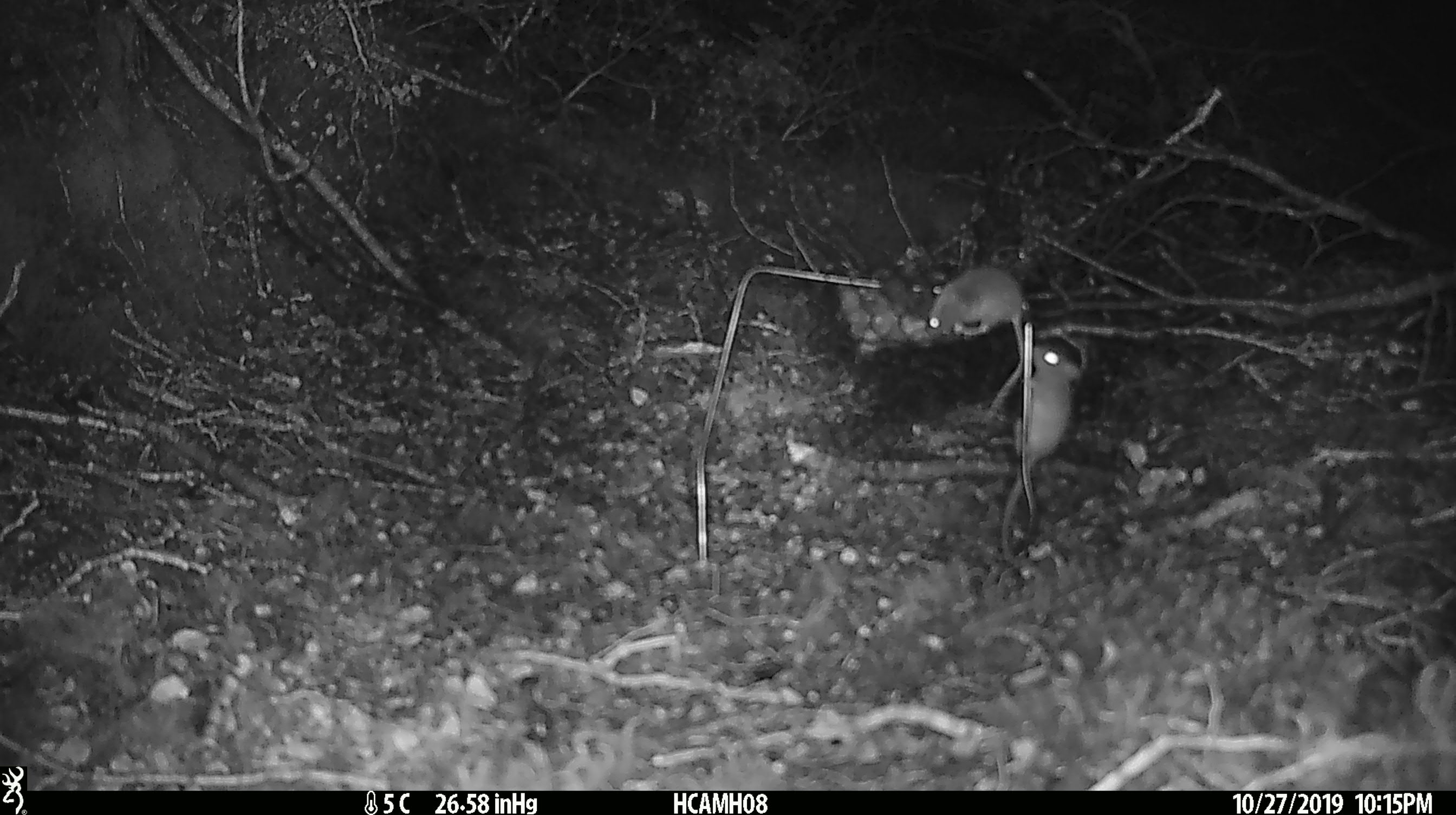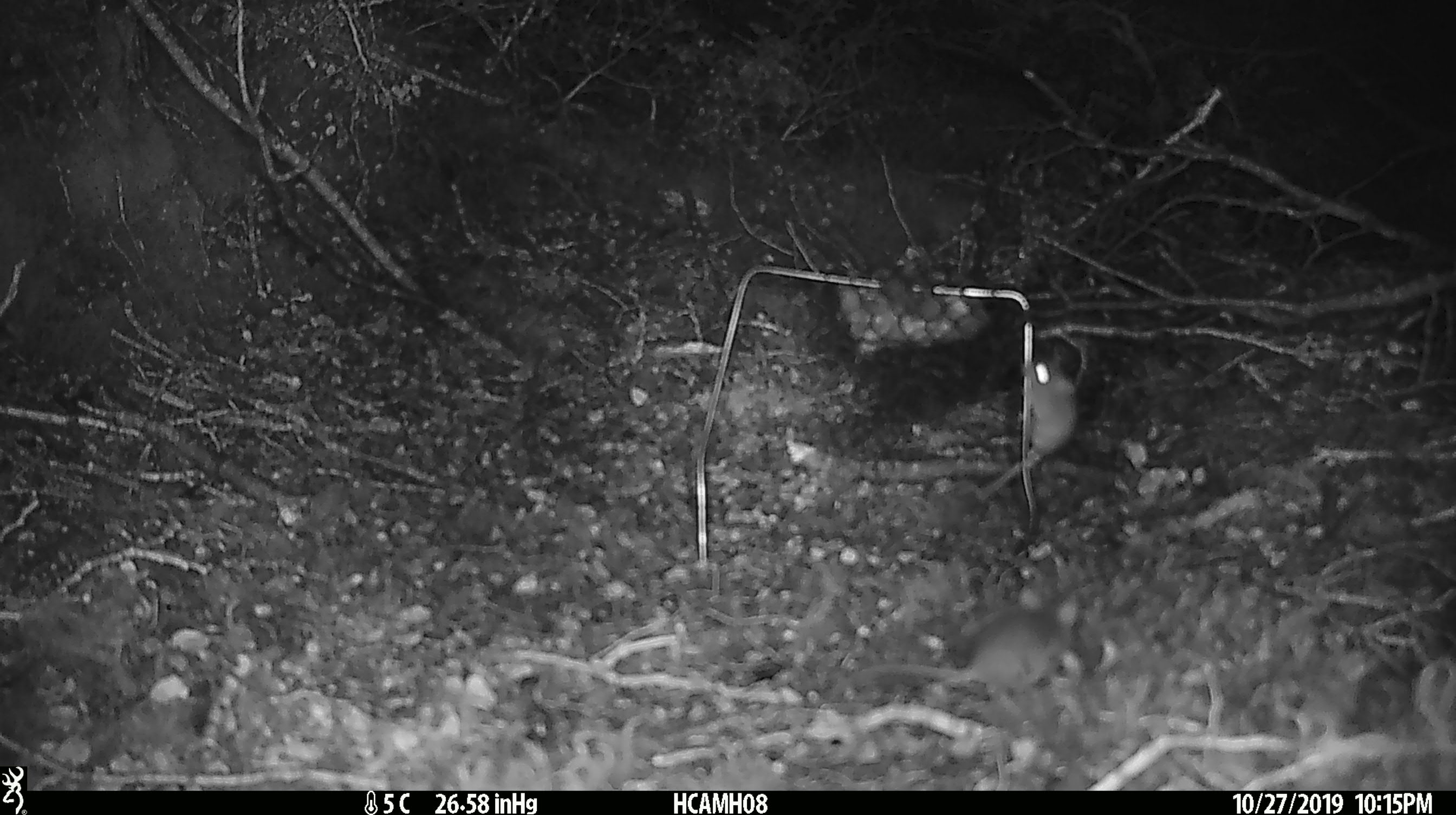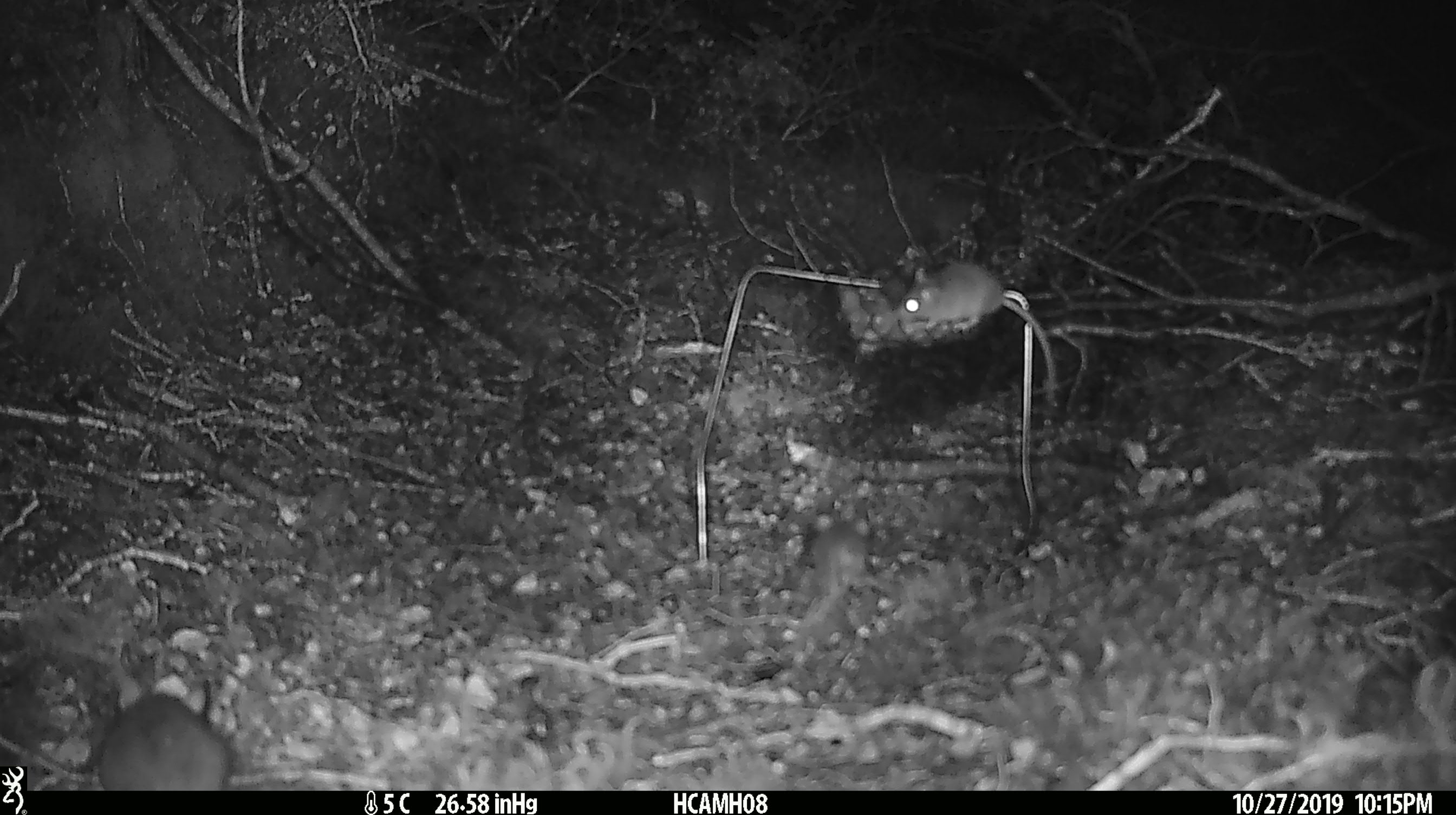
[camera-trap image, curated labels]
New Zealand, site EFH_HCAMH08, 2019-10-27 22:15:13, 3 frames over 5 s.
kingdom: Animalia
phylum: Chordata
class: Mammalia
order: Rodentia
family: Muridae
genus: Mus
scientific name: Mus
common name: mouse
Mouse (Mus).